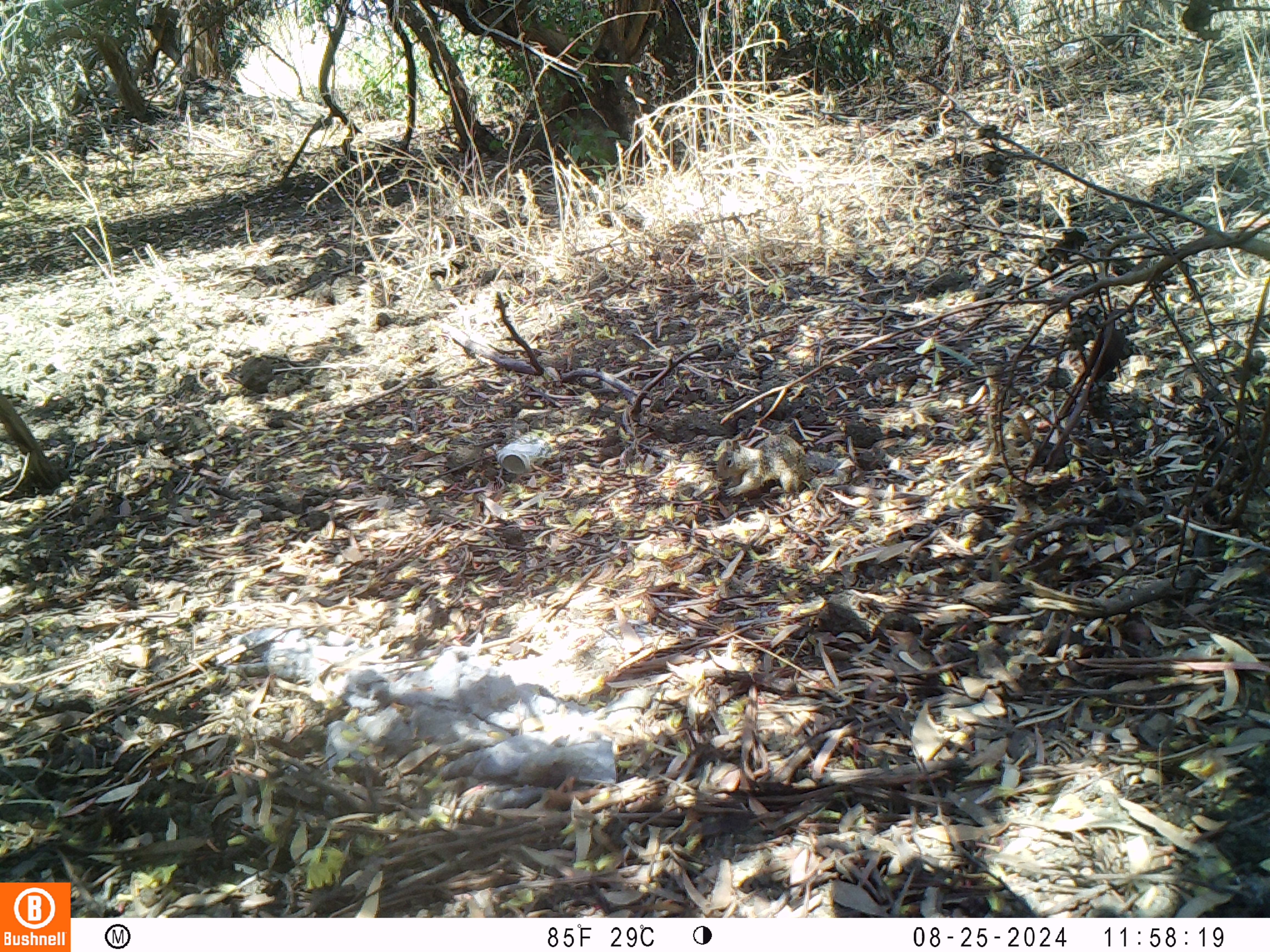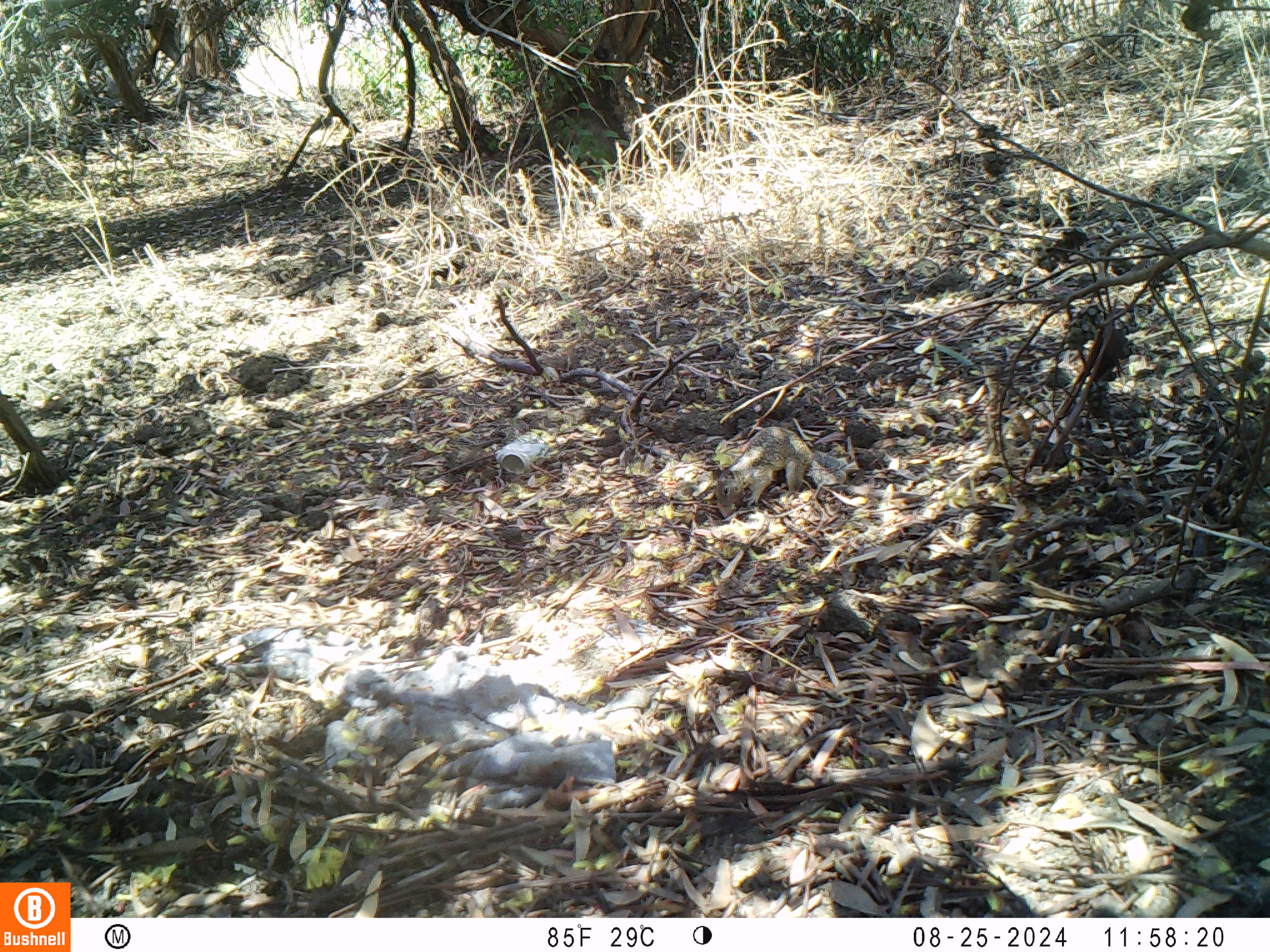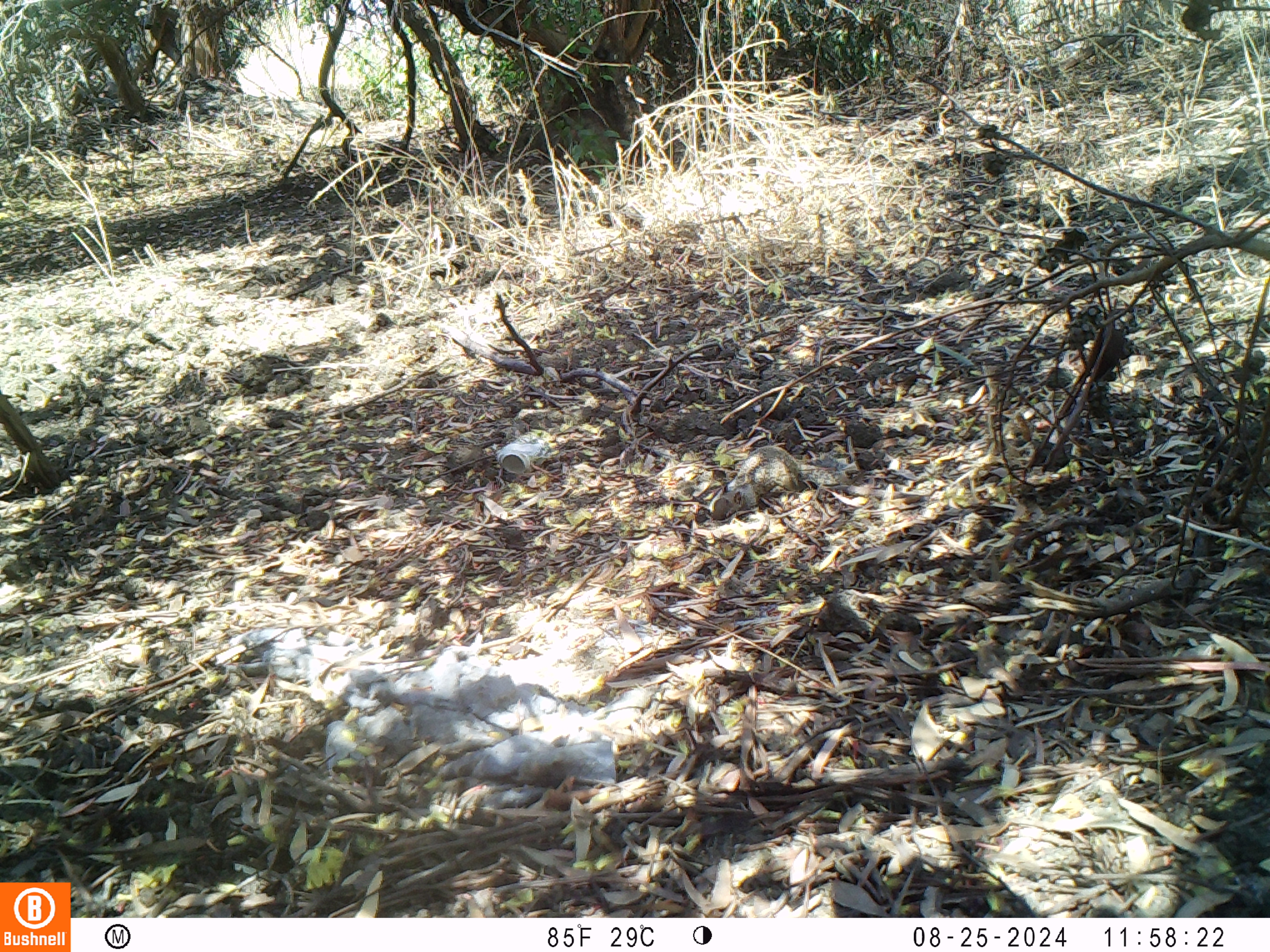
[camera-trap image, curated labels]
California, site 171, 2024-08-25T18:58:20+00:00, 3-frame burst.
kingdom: Animalia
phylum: Chordata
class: Mammalia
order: Rodentia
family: Sciuridae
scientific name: Sciuridae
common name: squirrel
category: unknown squirrel